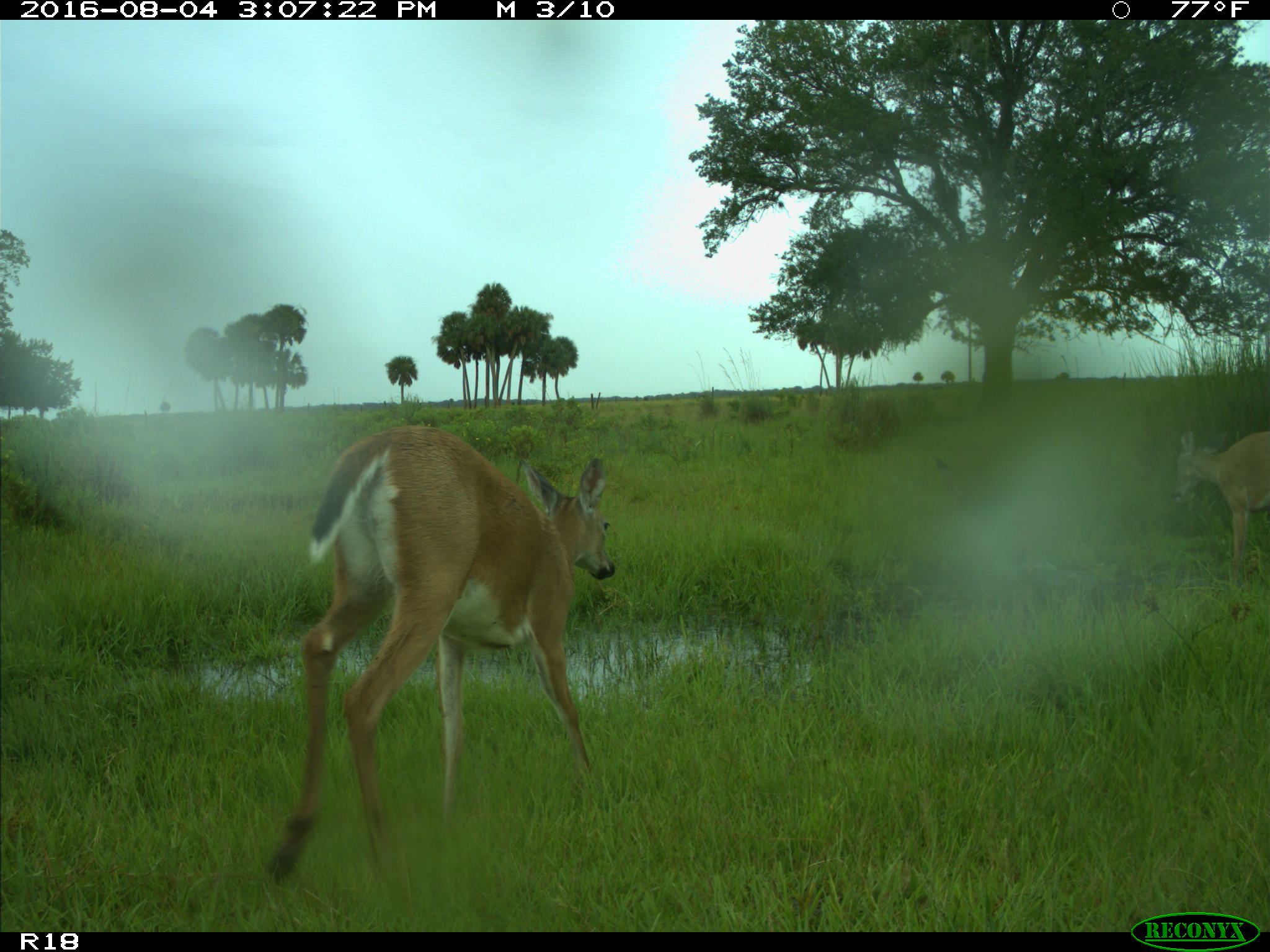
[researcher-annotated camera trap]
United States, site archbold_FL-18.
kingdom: Animalia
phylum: Chordata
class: Mammalia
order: Artiodactyla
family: Cervidae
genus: Odocoileus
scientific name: Odocoileus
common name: deer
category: unidentified deer